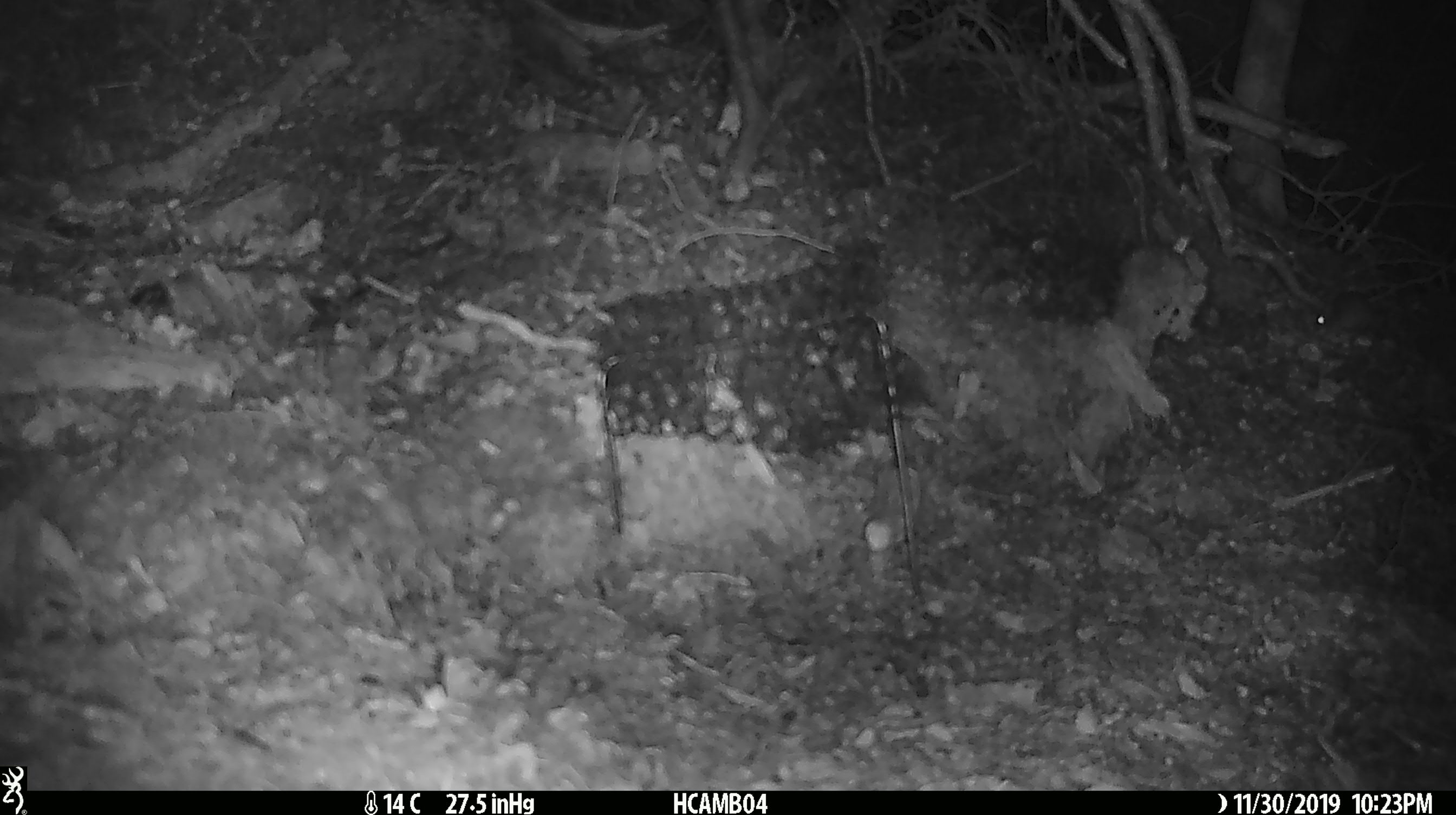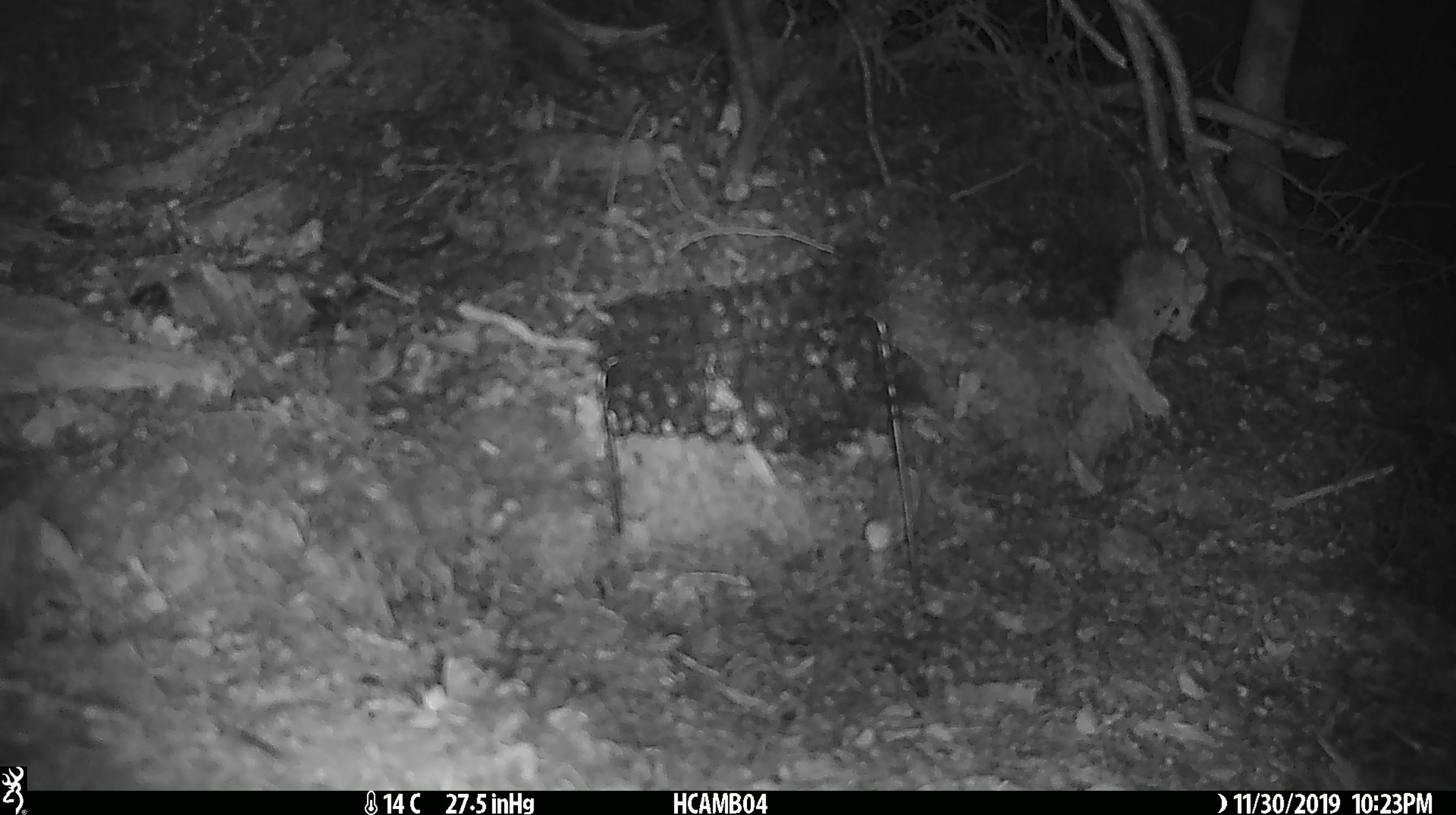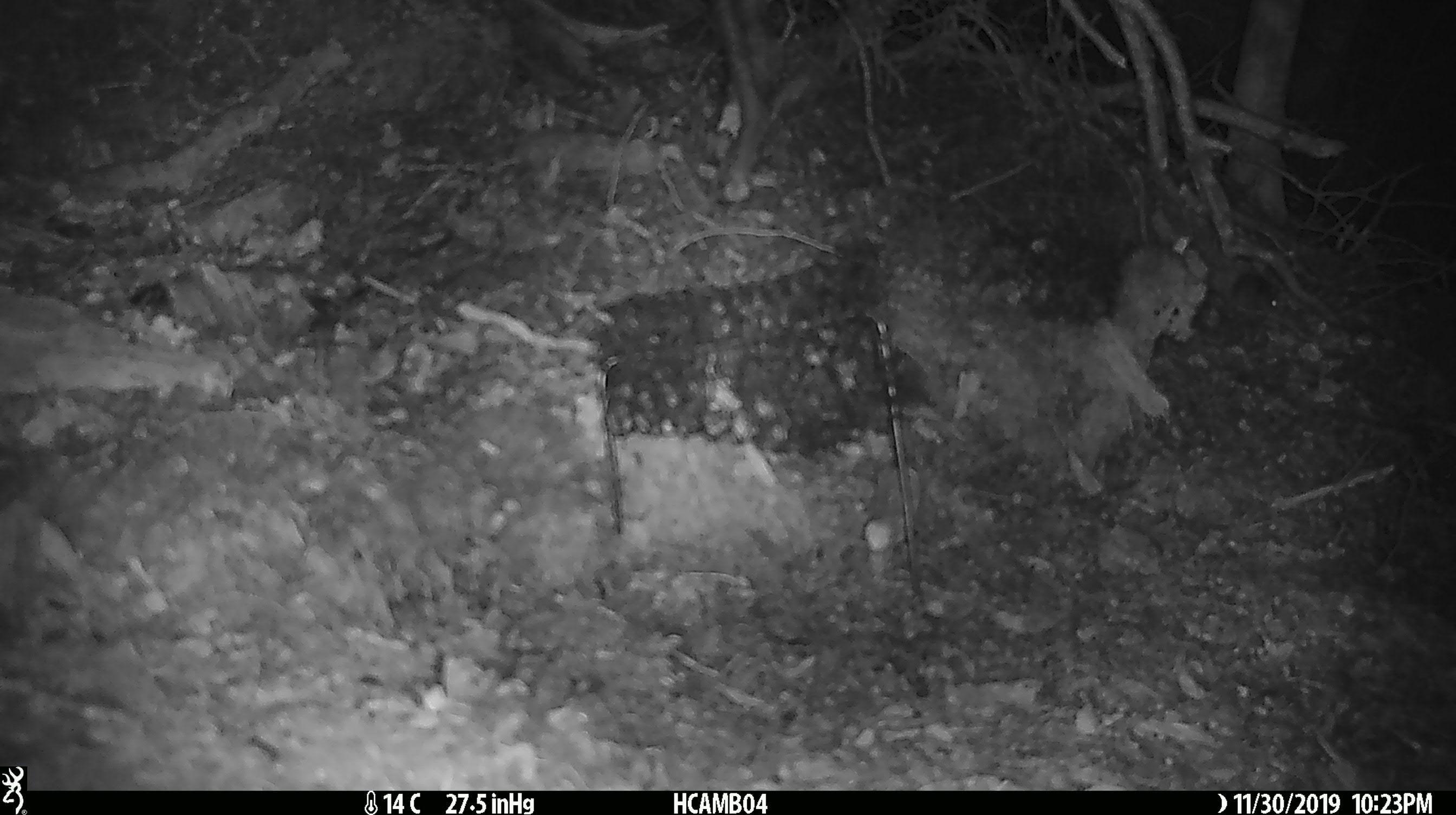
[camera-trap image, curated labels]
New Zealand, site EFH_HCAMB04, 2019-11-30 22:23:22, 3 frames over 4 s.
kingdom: Animalia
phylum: Chordata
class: Mammalia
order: Rodentia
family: Muridae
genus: Mus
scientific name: Mus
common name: mouse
Mouse (Mus).